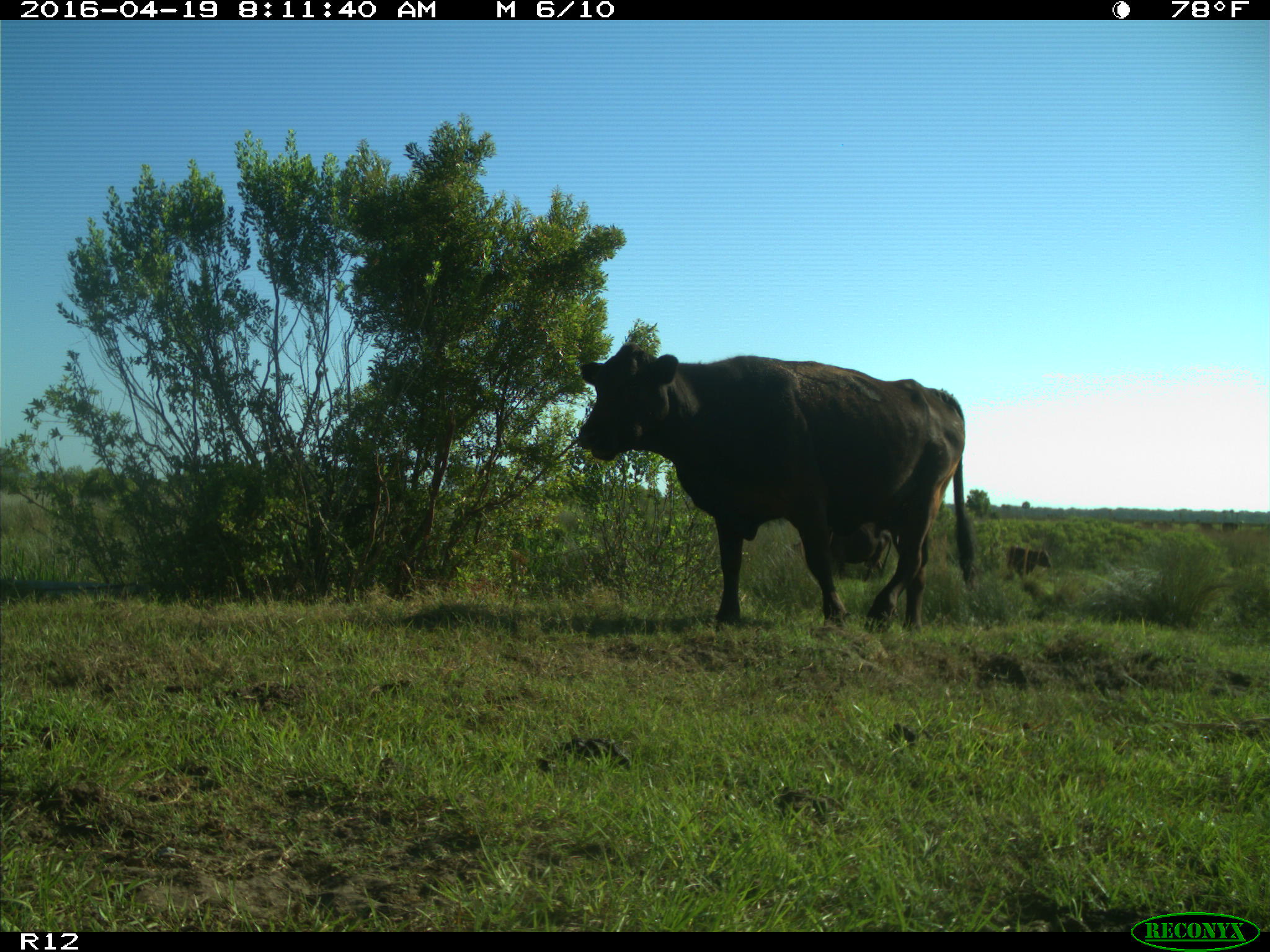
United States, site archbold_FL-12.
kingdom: Animalia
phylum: Chordata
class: Mammalia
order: Artiodactyla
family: Bovidae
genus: Bos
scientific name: Bos taurus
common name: domestic cow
Bos taurus (domestic cow).